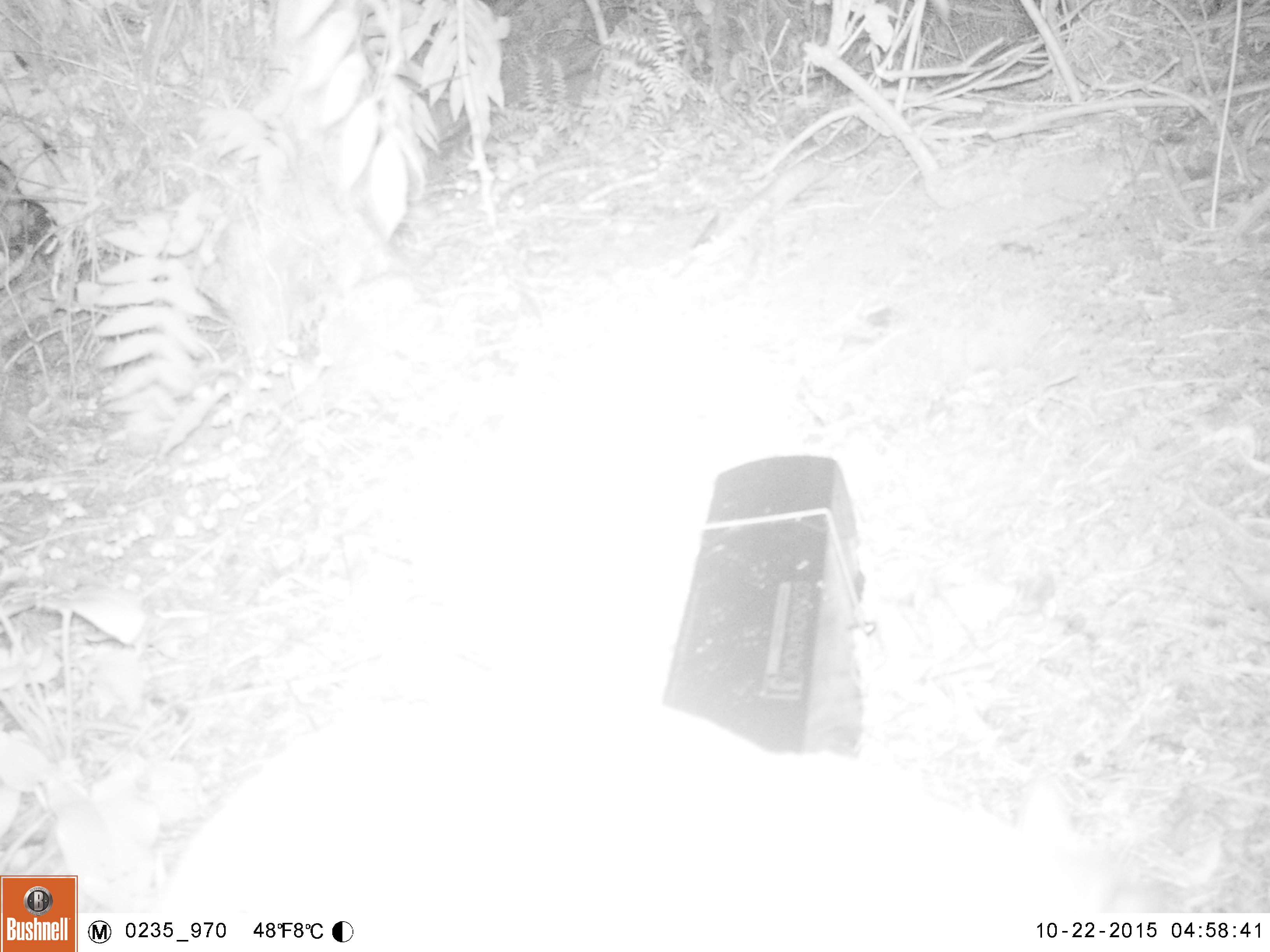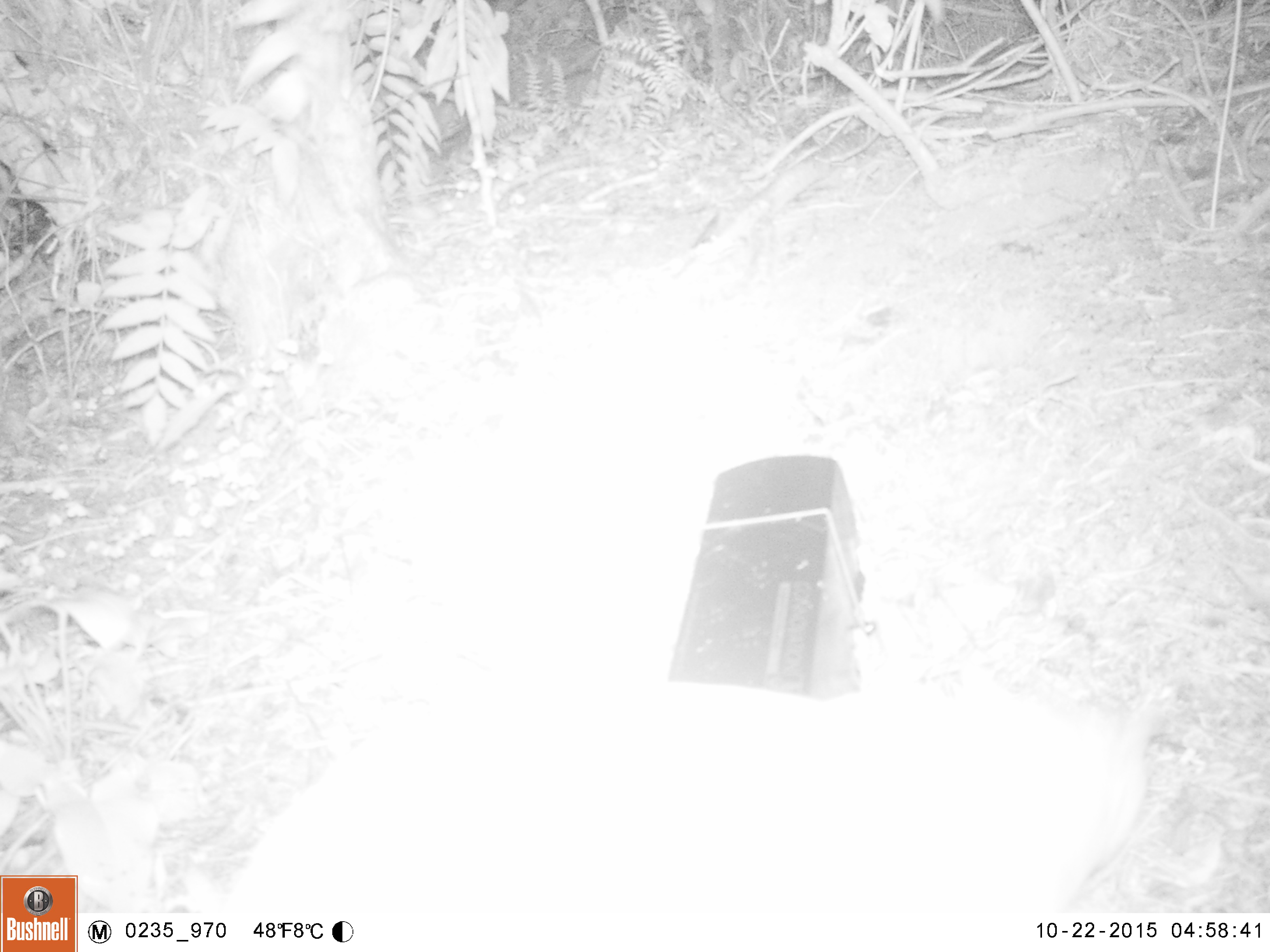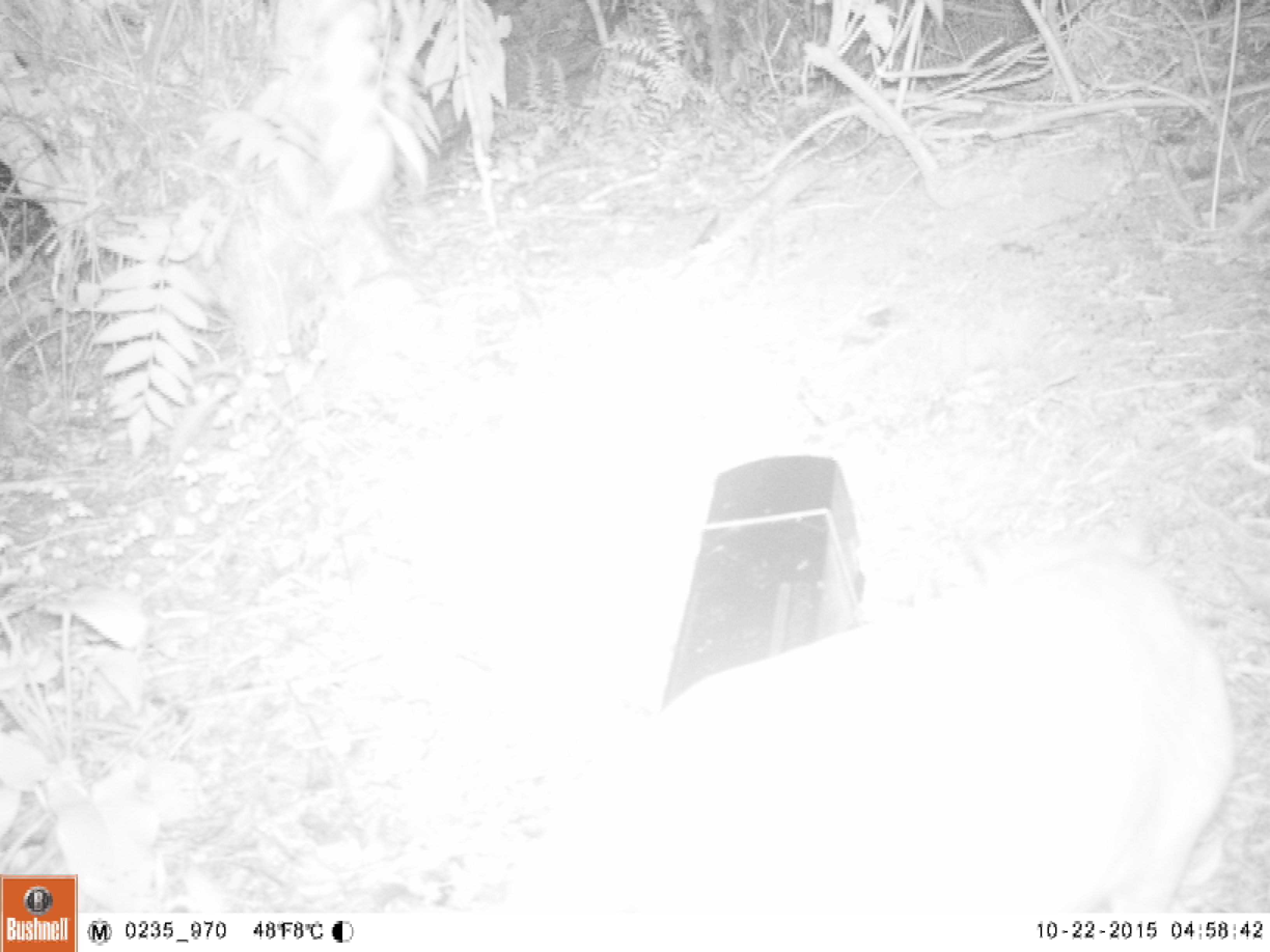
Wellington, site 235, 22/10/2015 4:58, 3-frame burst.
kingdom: Animalia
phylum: Chordata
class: Mammalia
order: Carnivora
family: Felidae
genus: Felis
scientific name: Felis catus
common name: cat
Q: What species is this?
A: Cat (Felis catus).